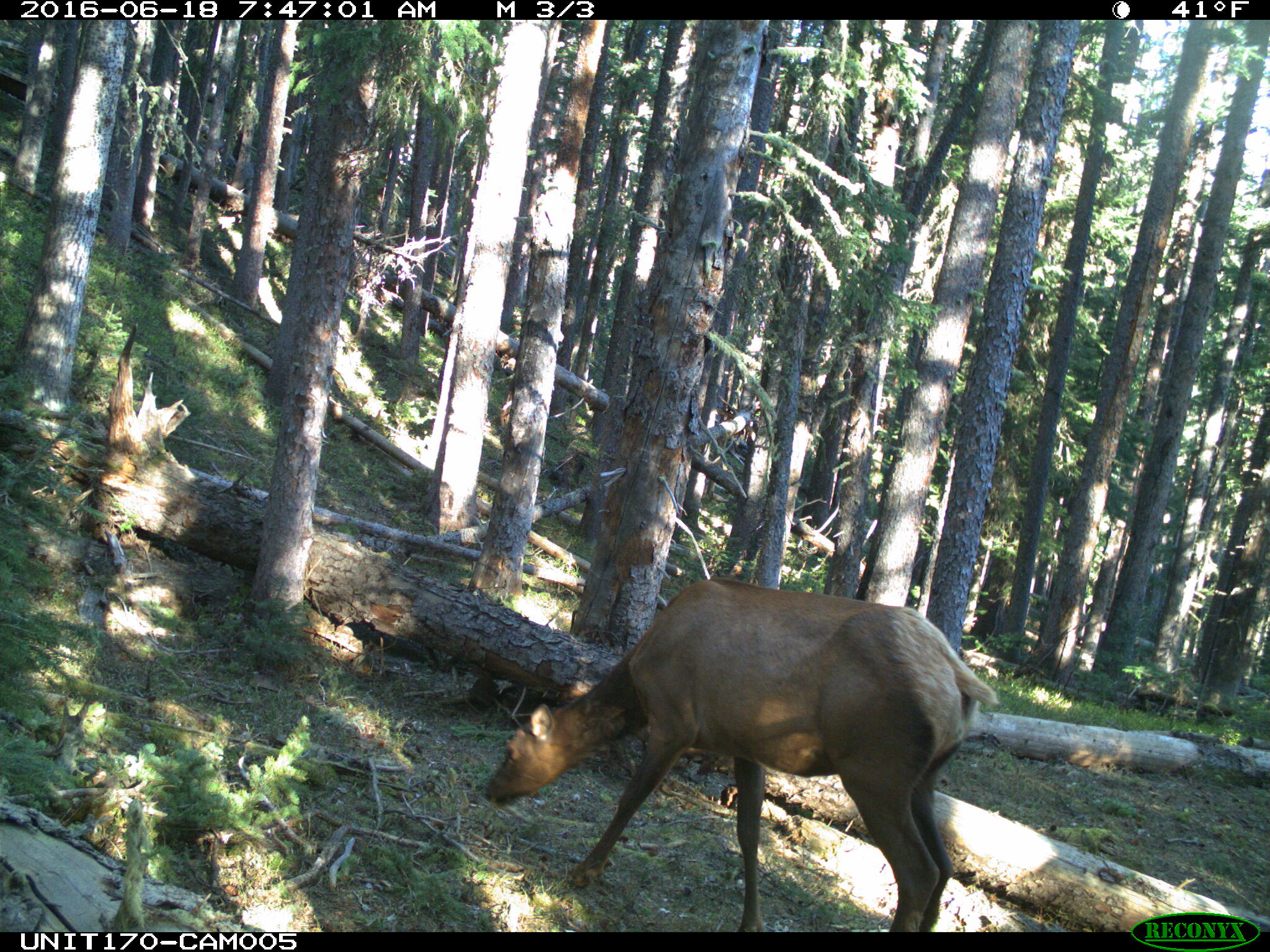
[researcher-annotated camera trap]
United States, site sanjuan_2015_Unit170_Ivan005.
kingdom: Animalia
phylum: Chordata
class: Mammalia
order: Artiodactyla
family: Cervidae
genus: Cervus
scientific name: Cervus elaphus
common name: red deer